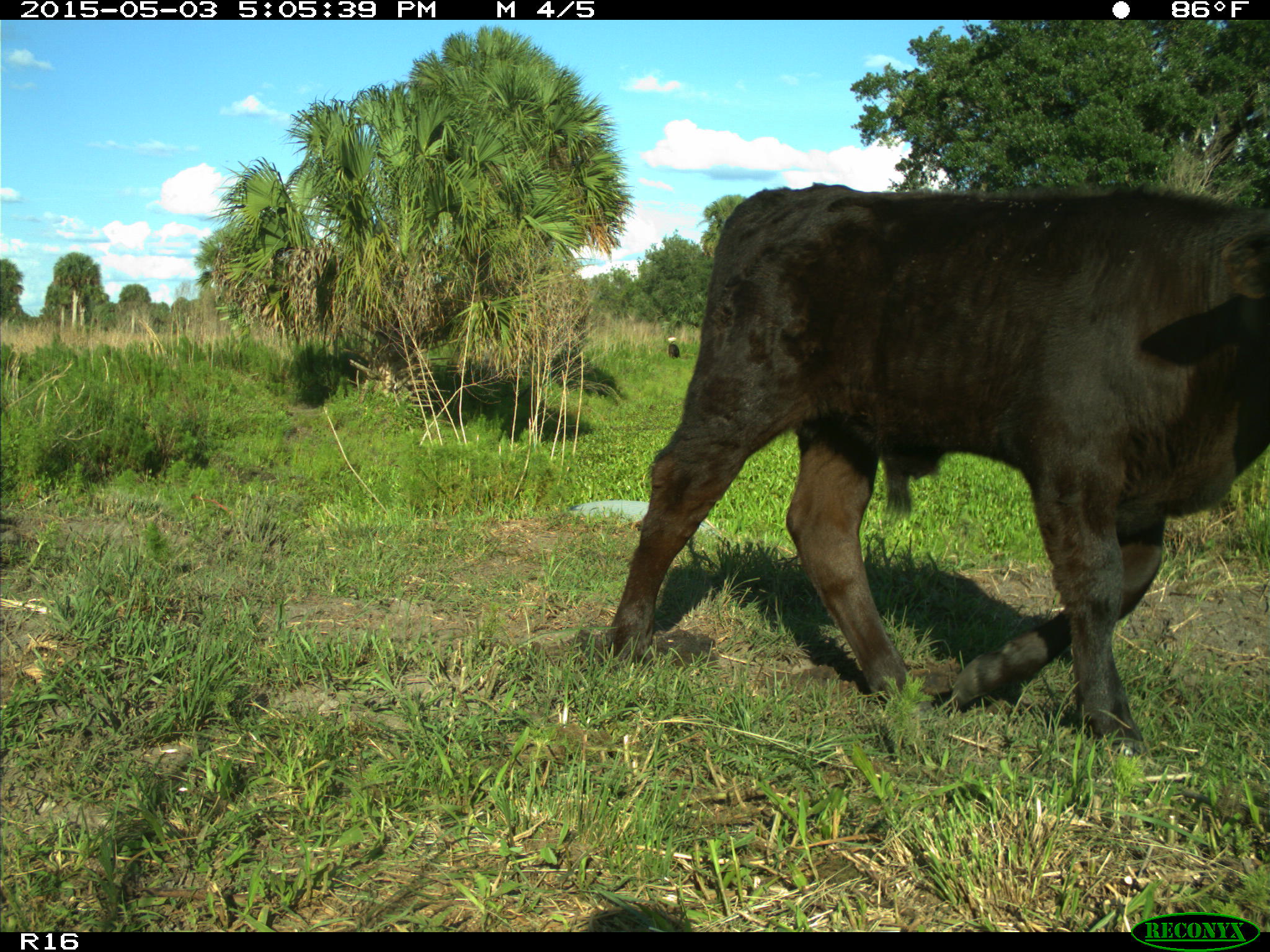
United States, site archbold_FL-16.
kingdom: Animalia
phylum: Chordata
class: Mammalia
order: Artiodactyla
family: Bovidae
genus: Bos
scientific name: Bos taurus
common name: domestic cow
Bos taurus (domestic cow).